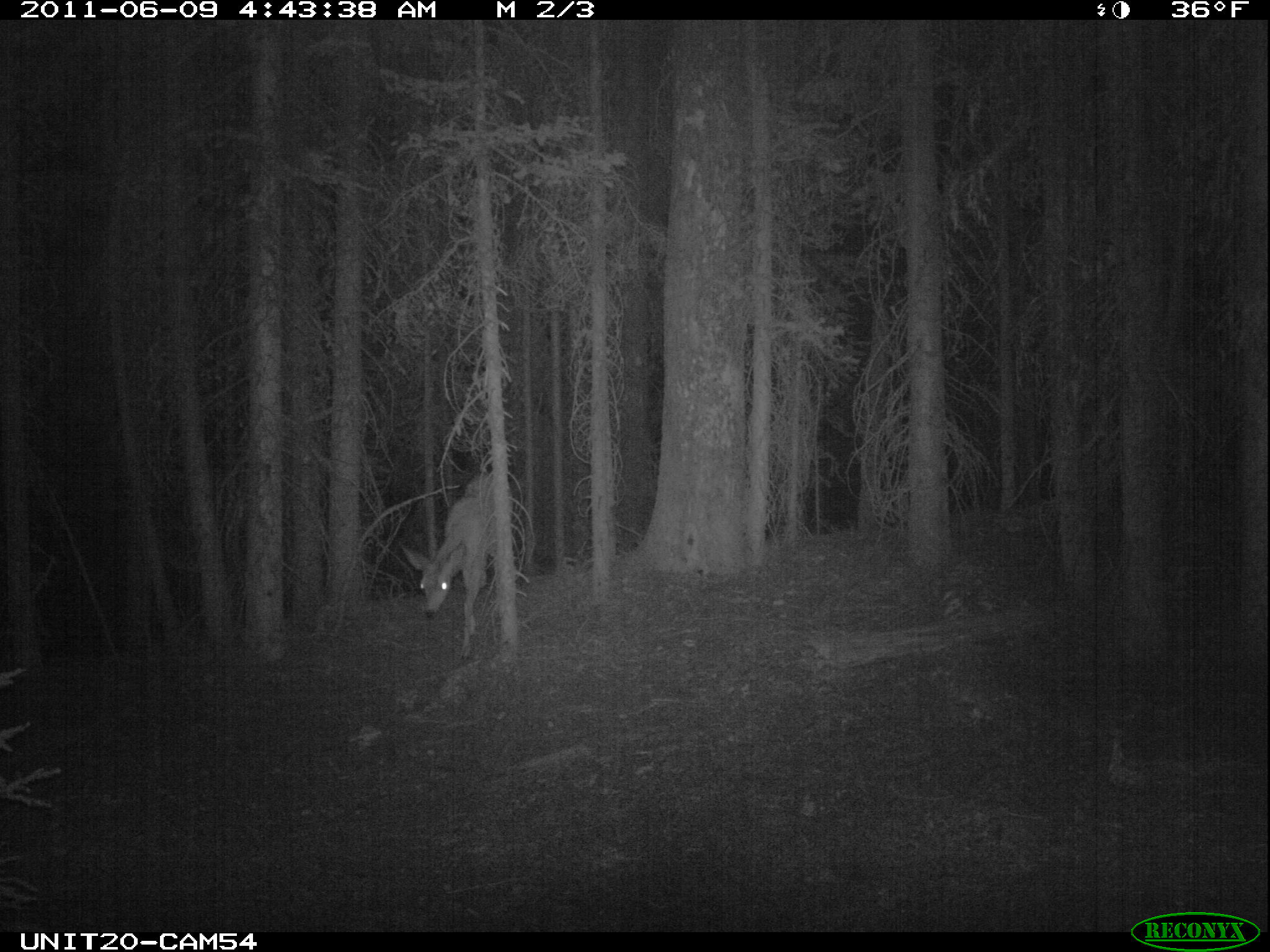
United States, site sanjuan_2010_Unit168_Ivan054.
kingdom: Animalia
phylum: Chordata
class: Mammalia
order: Artiodactyla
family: Cervidae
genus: Odocoileus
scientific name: Odocoileus hemionus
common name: mule deer